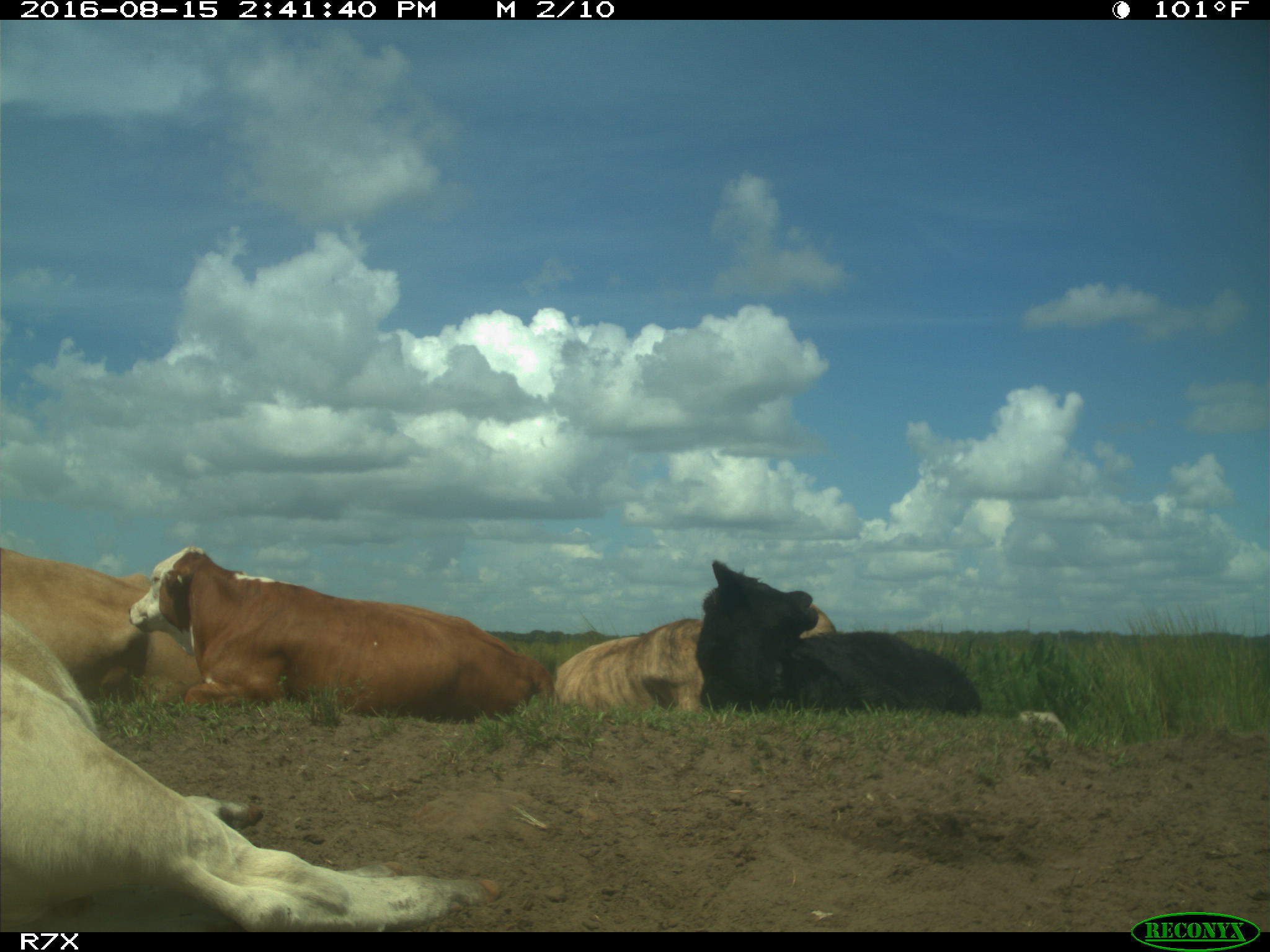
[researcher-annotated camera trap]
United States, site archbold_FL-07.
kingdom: Animalia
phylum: Chordata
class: Mammalia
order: Artiodactyla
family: Bovidae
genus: Bos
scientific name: Bos taurus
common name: domestic cow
Bos taurus (domestic cow).